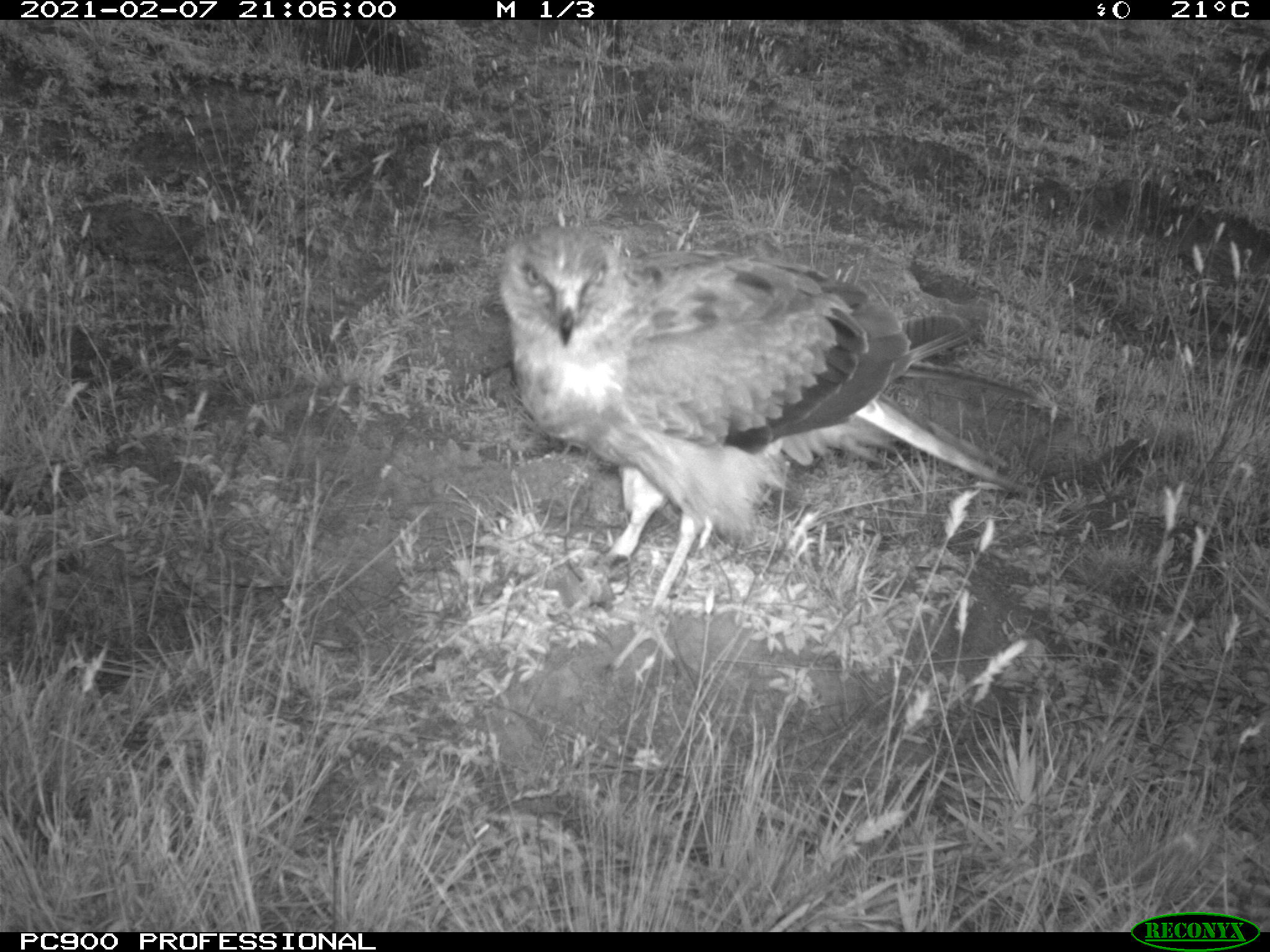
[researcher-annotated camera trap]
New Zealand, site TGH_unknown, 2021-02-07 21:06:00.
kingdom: Animalia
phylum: Chordata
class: Aves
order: Accipitriformes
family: Accipitridae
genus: Circus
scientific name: Circus approximans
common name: swamp harrier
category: harrier